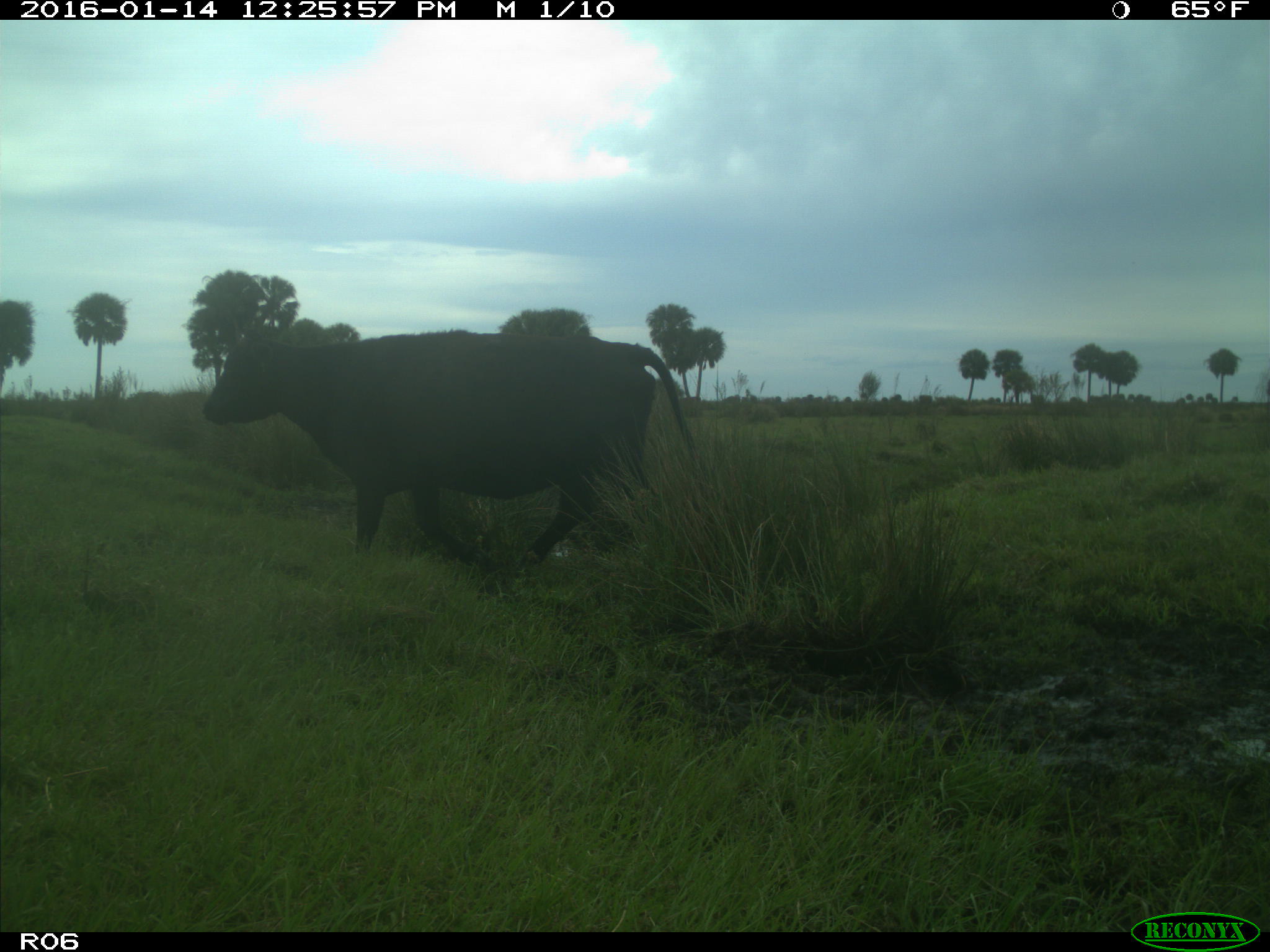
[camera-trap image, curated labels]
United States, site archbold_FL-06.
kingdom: Animalia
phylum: Chordata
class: Mammalia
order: Artiodactyla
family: Bovidae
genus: Bos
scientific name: Bos taurus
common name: domestic cow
Bos taurus (domestic cow).